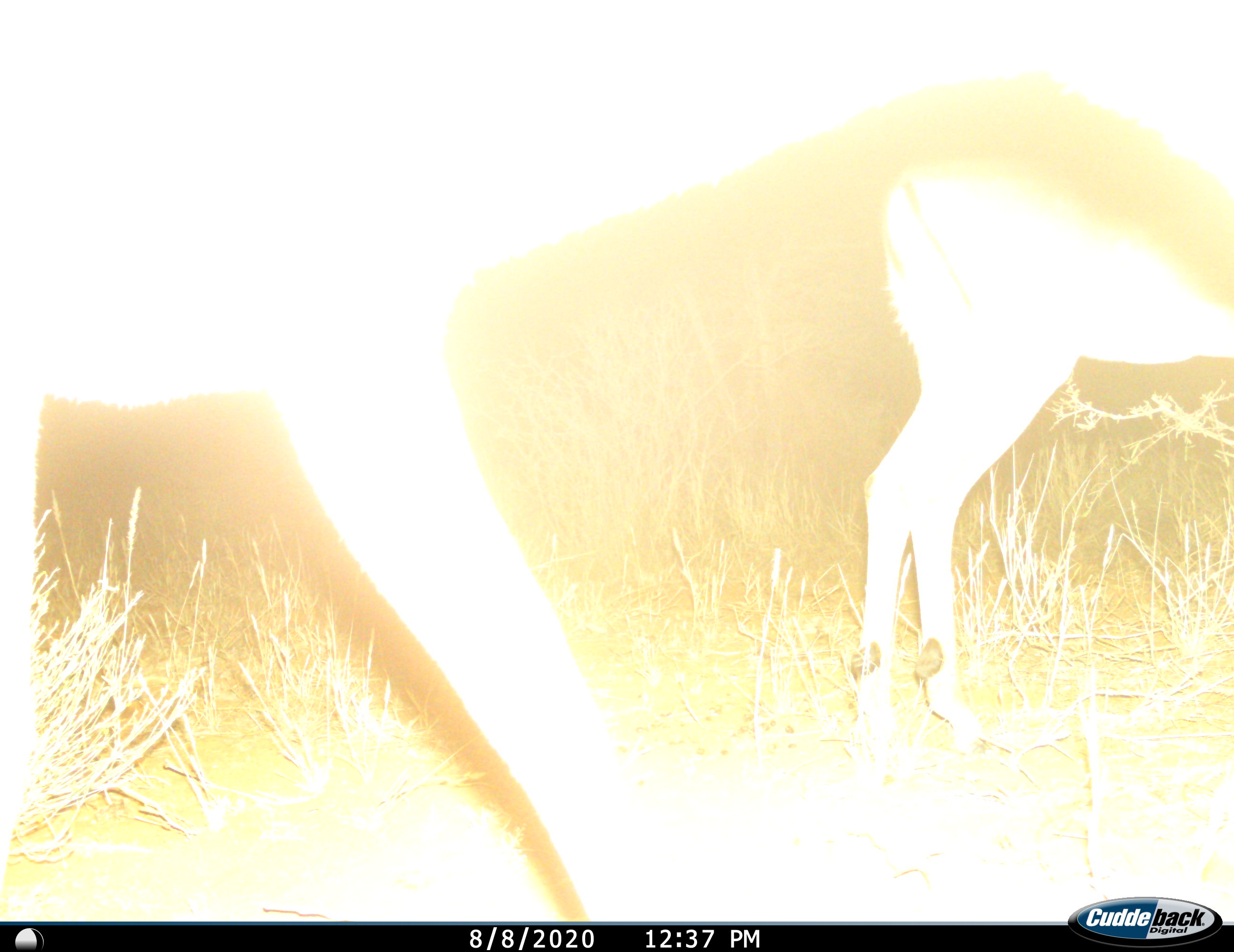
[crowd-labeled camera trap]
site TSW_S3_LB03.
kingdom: Animalia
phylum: Chordata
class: Mammalia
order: Artiodactyla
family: Bovidae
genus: Aepyceros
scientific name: Aepyceros melampus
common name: impala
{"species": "impala (Aepyceros melampus)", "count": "2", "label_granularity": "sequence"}